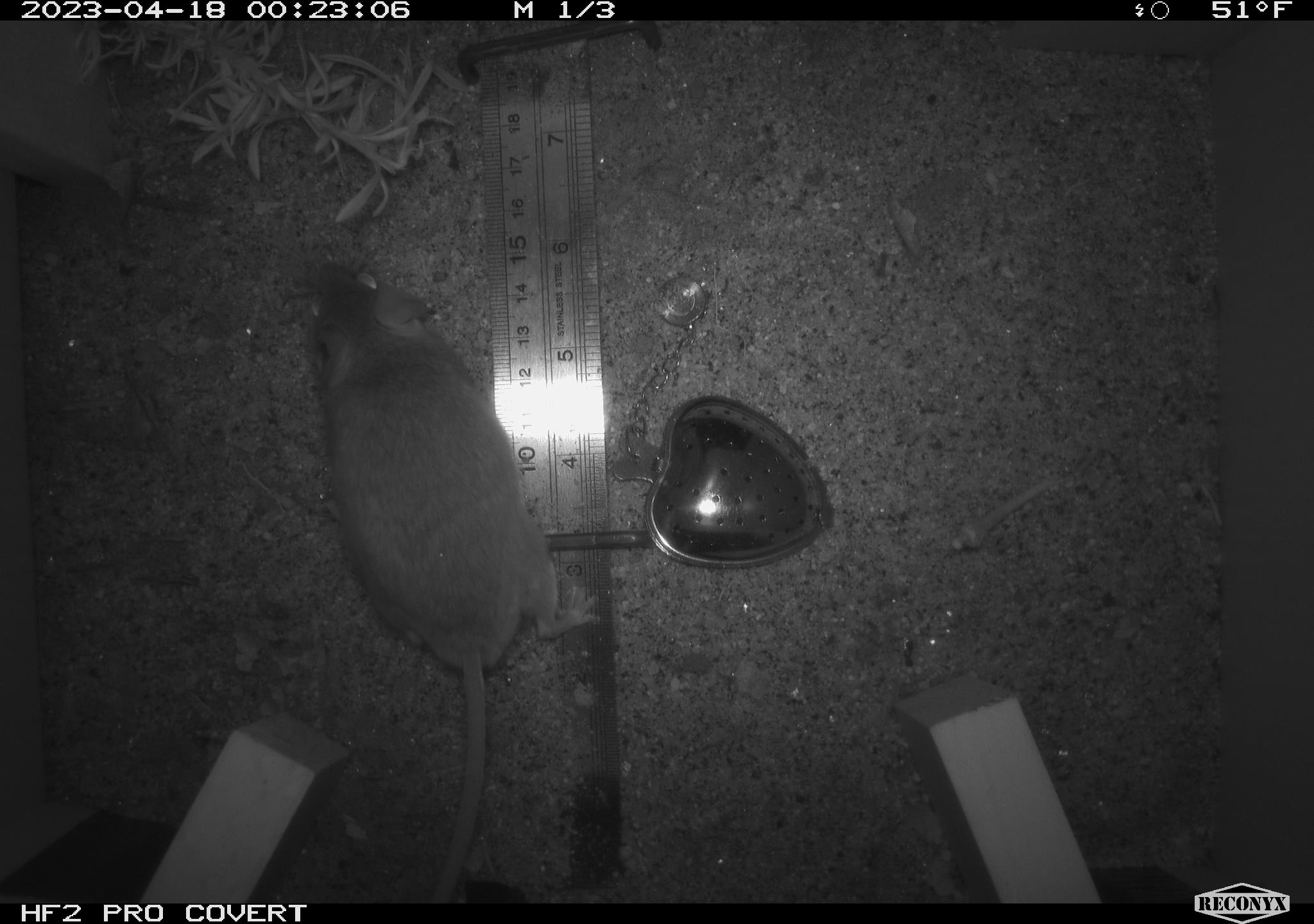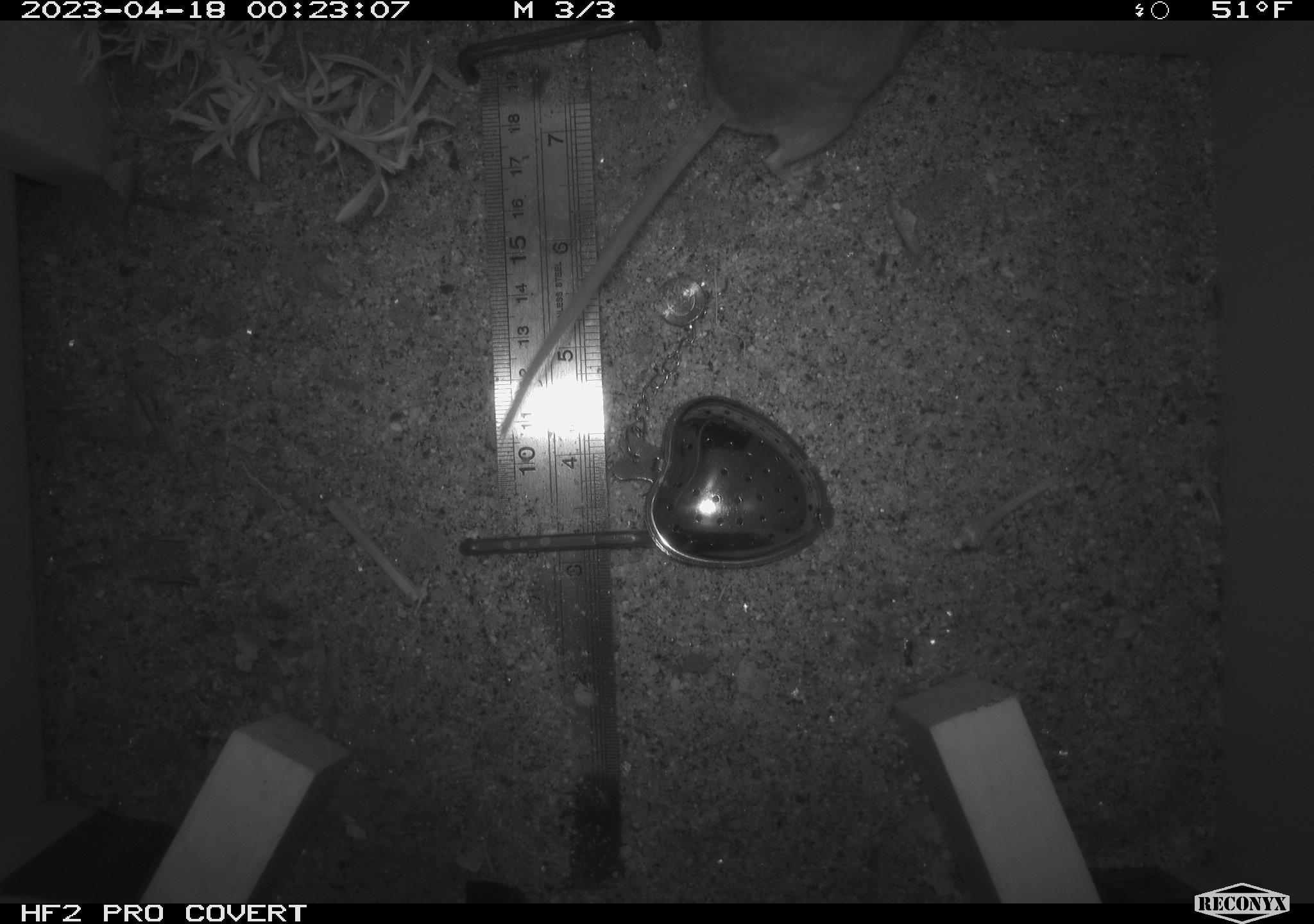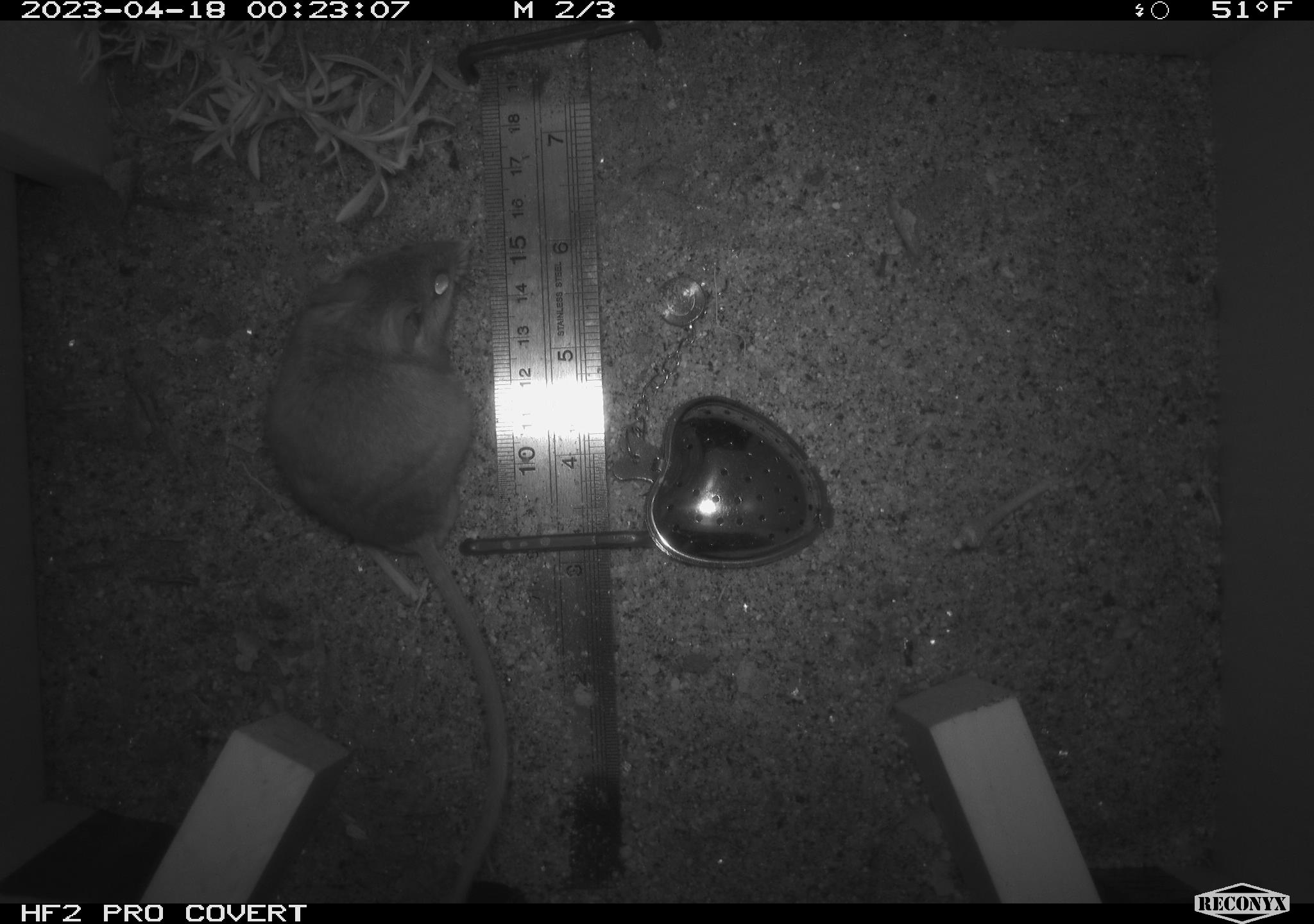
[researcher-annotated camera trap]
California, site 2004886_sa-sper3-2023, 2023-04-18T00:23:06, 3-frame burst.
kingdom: Animalia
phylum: Chordata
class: Mammalia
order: Rodentia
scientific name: Rodentia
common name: mouse species